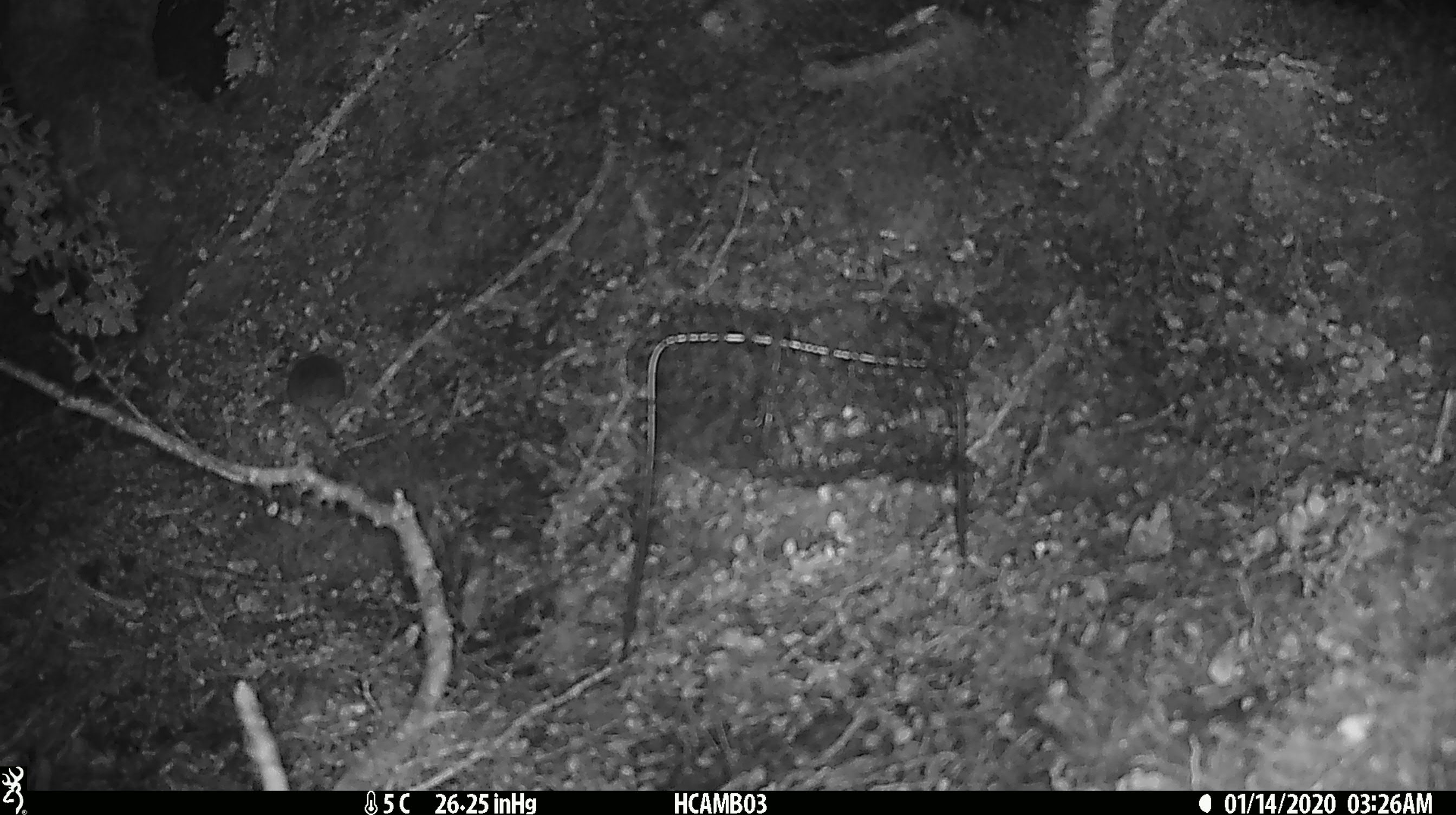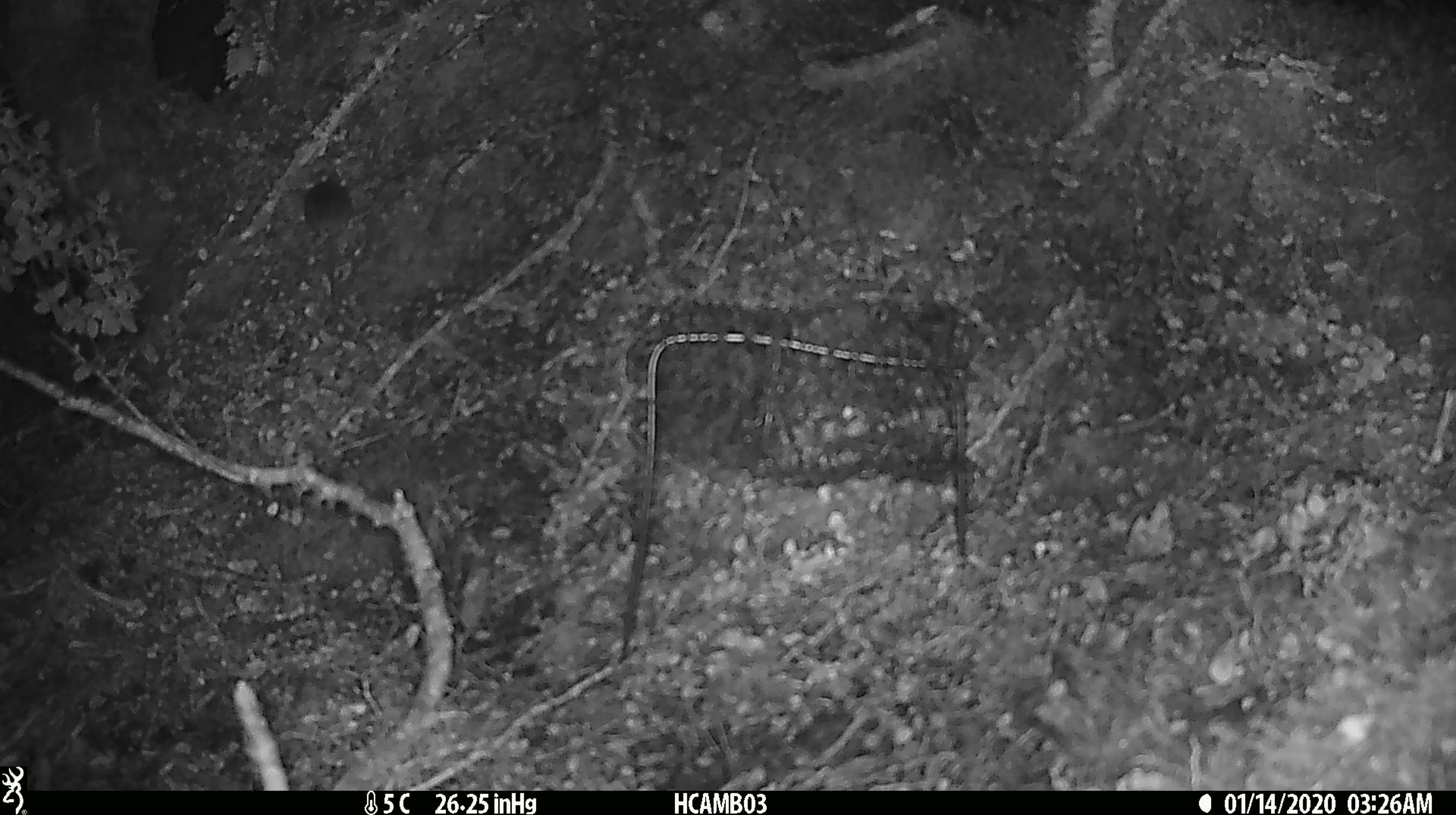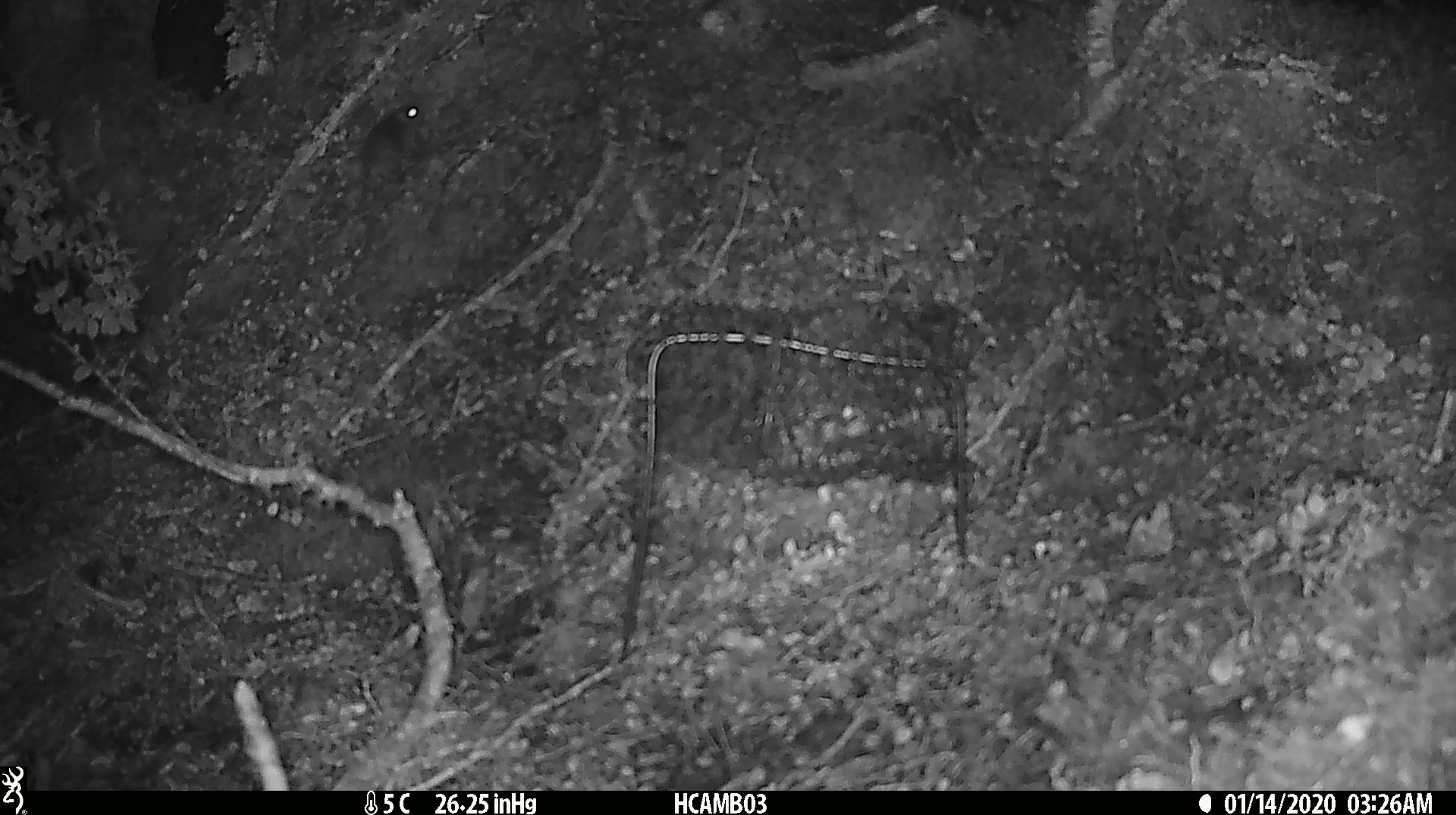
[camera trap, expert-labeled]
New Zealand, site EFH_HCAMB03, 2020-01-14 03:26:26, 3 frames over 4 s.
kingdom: Animalia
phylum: Chordata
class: Mammalia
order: Rodentia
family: Muridae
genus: Mus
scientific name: Mus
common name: mouse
Mouse (Mus).